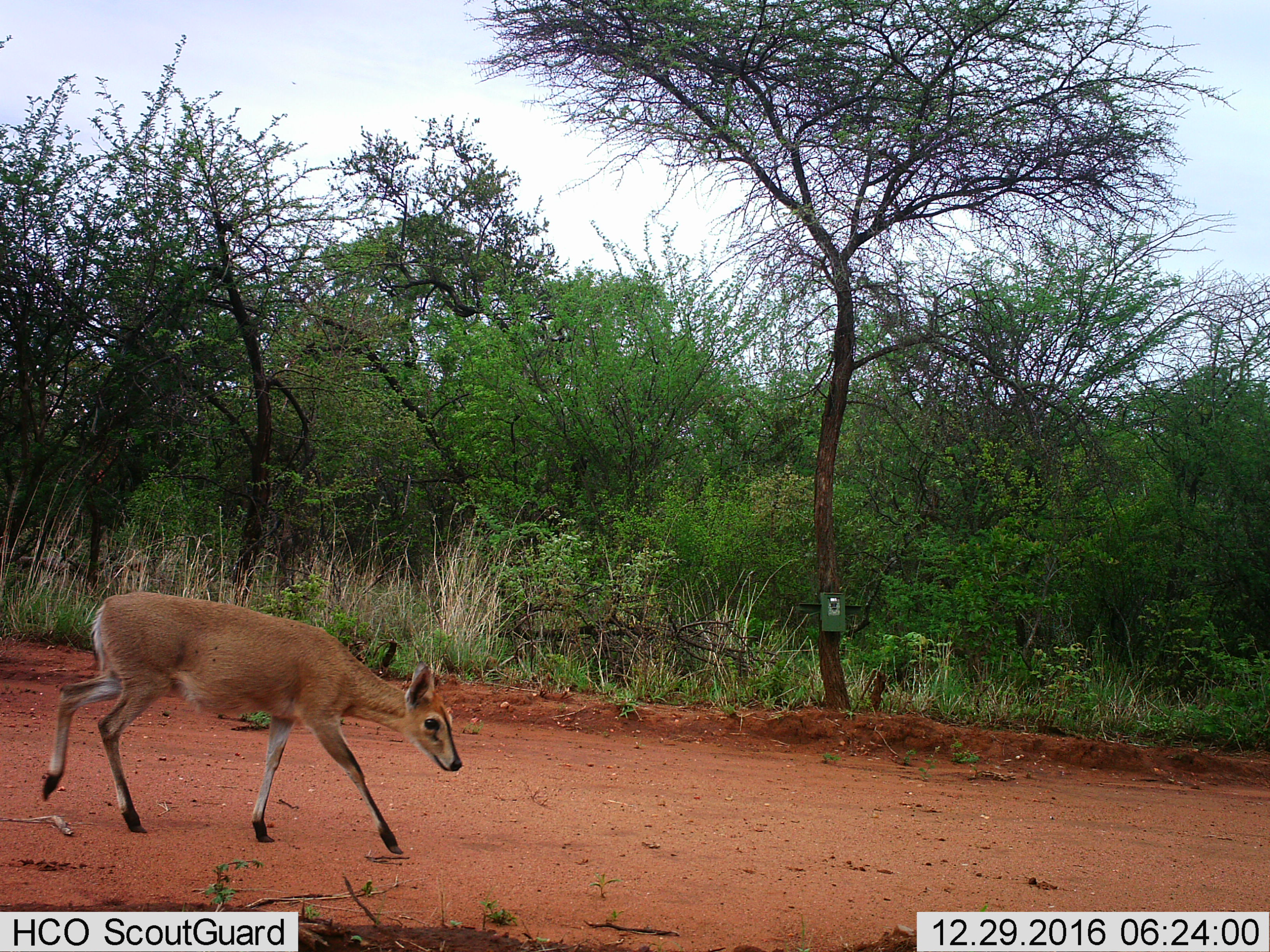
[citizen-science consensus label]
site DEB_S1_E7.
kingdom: Animalia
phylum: Chordata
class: Mammalia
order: Artiodactyla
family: Bovidae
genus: Sylvicapra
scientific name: Sylvicapra grimmia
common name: common duiker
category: duikercommongrey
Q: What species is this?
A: Duikercommongrey (common duiker) (Sylvicapra grimmia).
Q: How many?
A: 1.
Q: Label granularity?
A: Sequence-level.